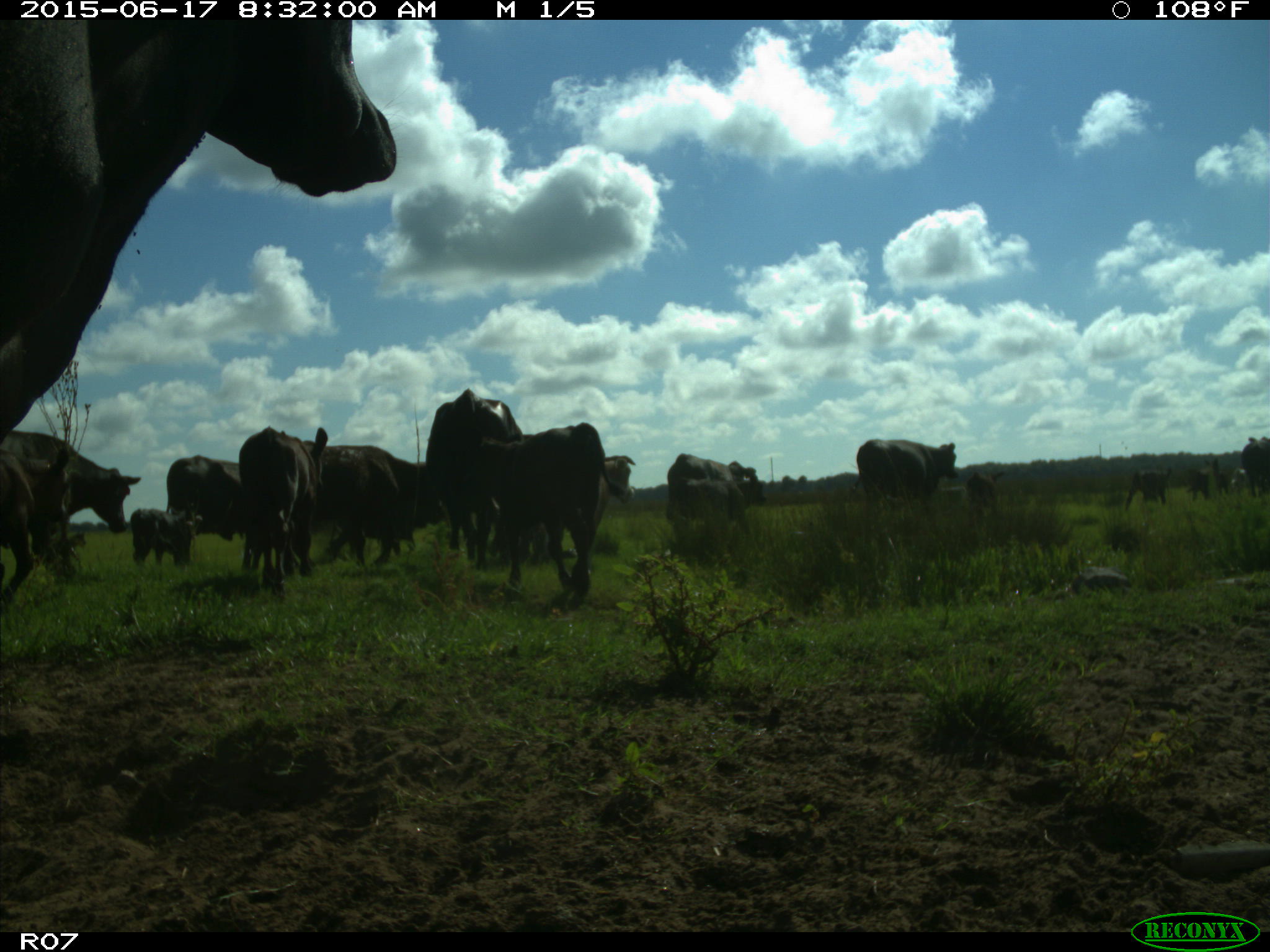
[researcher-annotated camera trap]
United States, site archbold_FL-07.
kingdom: Animalia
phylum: Chordata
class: Mammalia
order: Artiodactyla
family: Bovidae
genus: Bos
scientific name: Bos taurus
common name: domestic cow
Bos taurus (domestic cow).